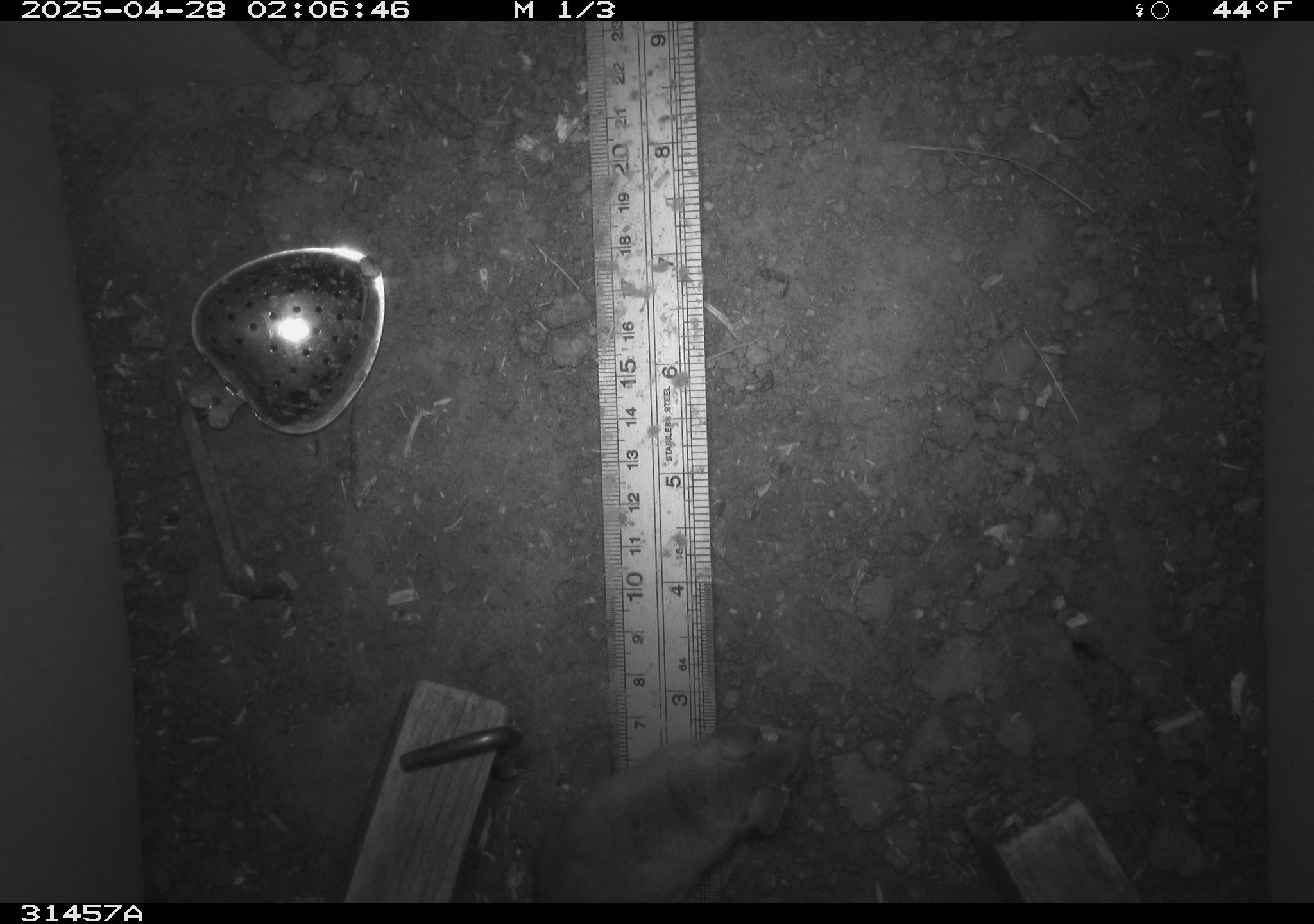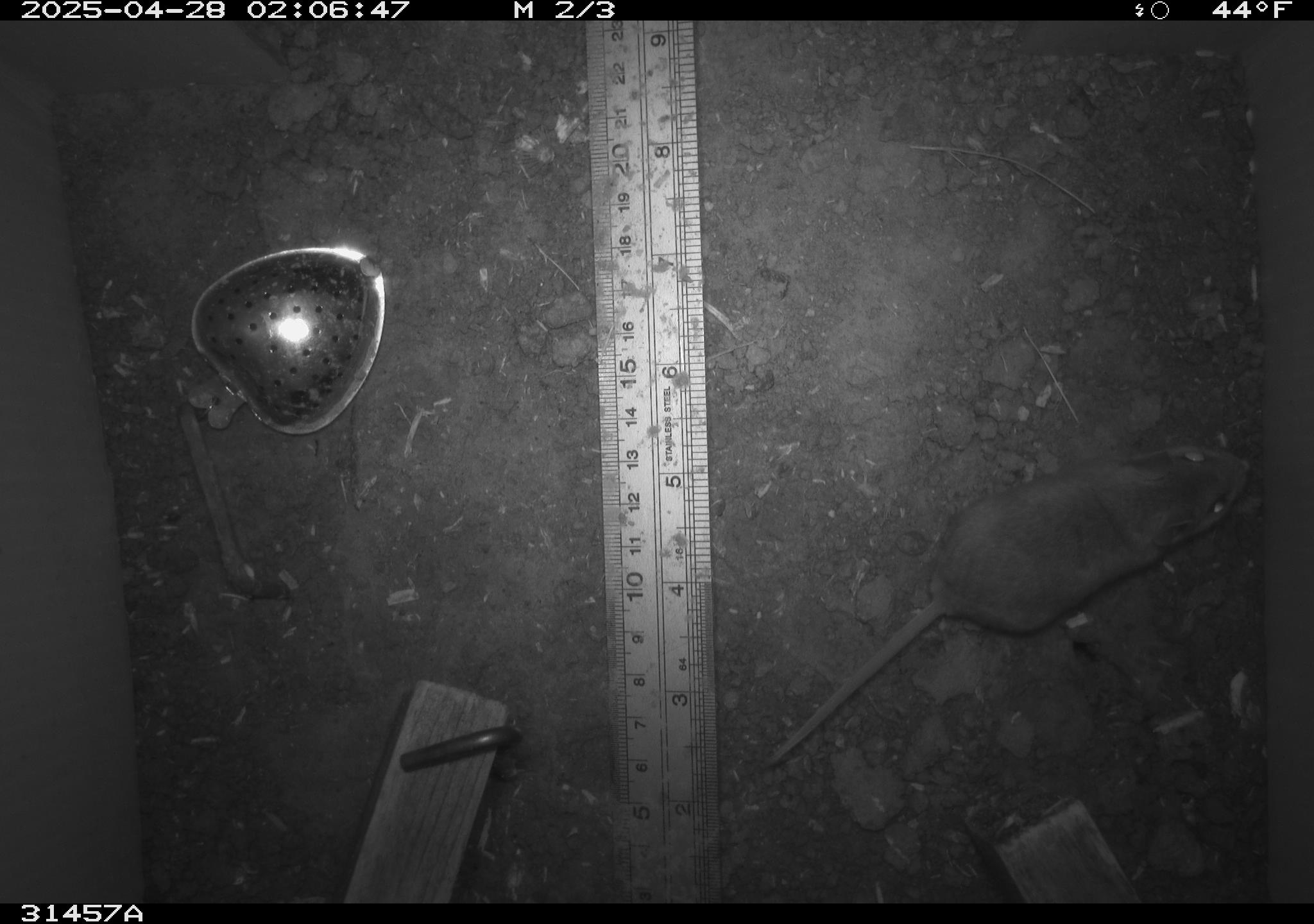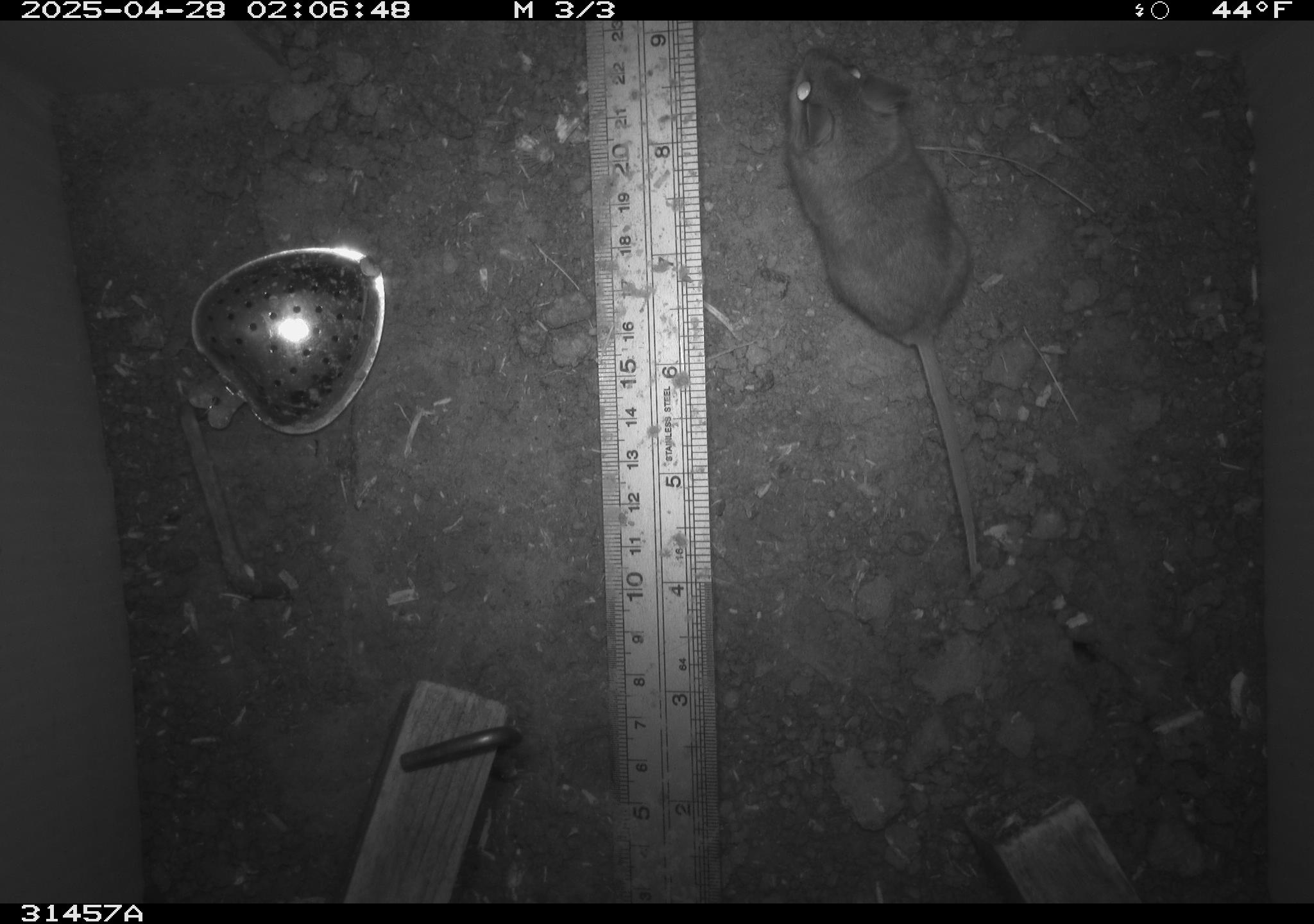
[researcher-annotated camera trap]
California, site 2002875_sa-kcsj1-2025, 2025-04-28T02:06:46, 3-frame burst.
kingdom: Animalia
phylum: Chordata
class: Mammalia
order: Rodentia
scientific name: Rodentia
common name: rodent